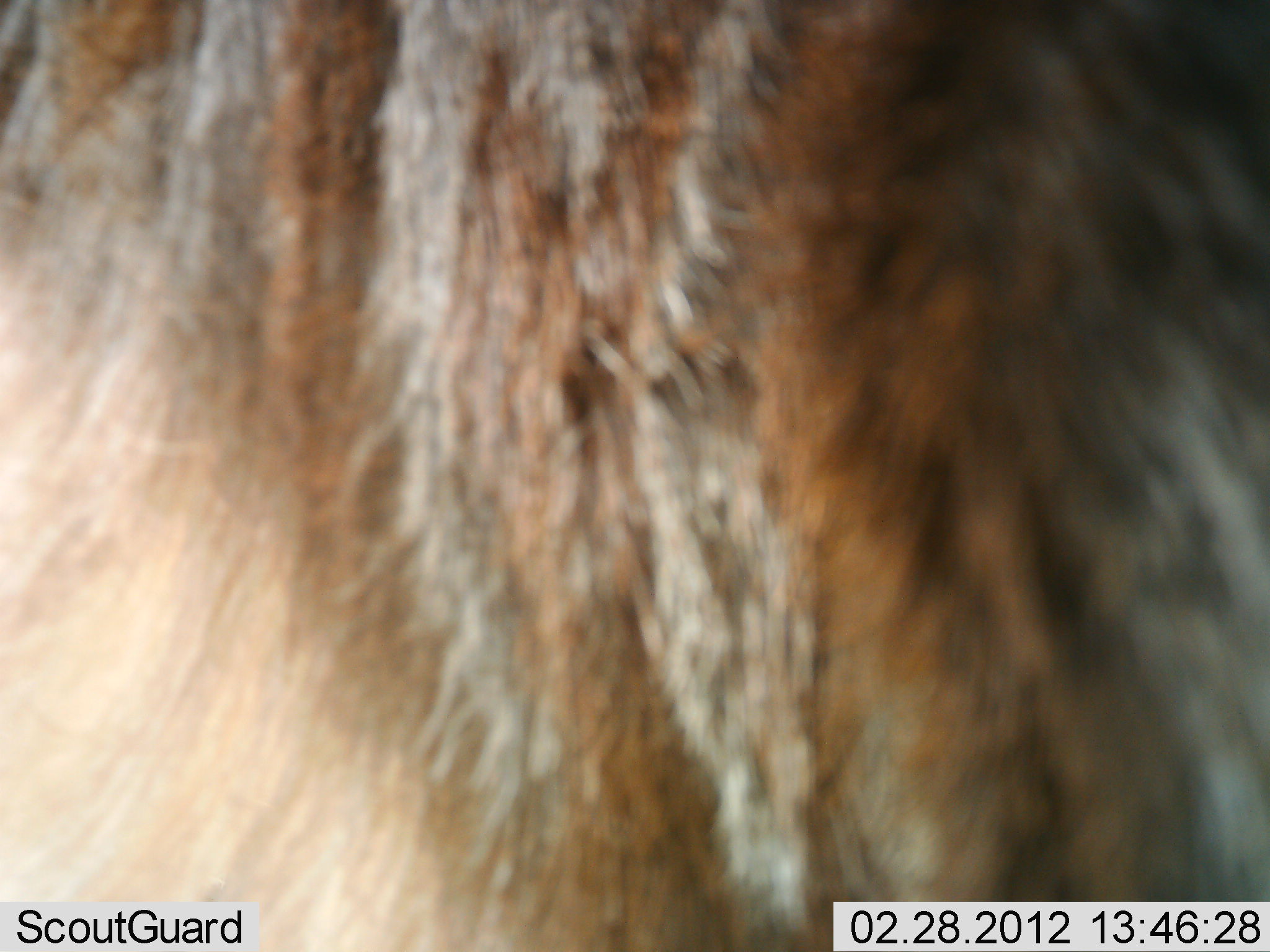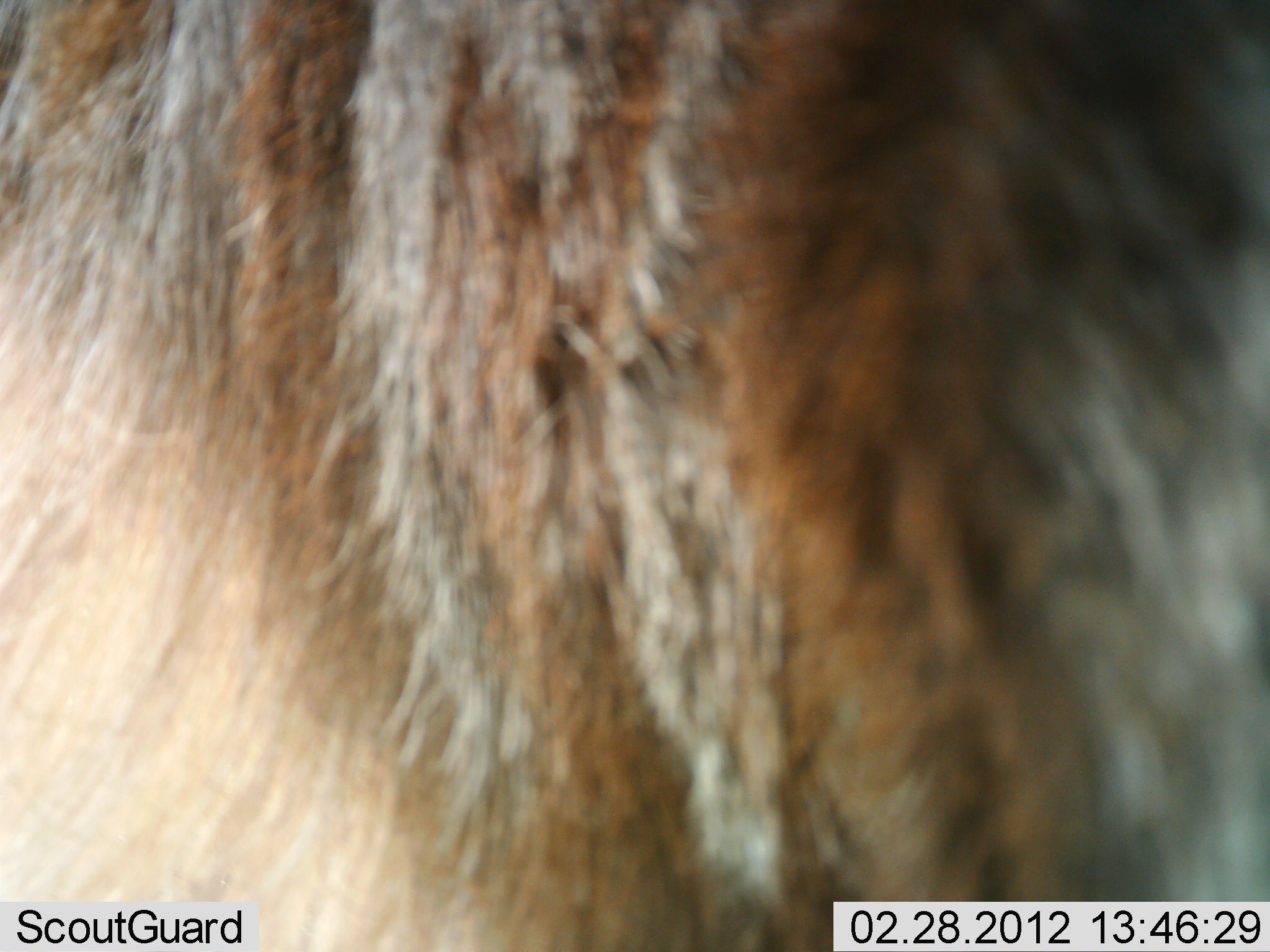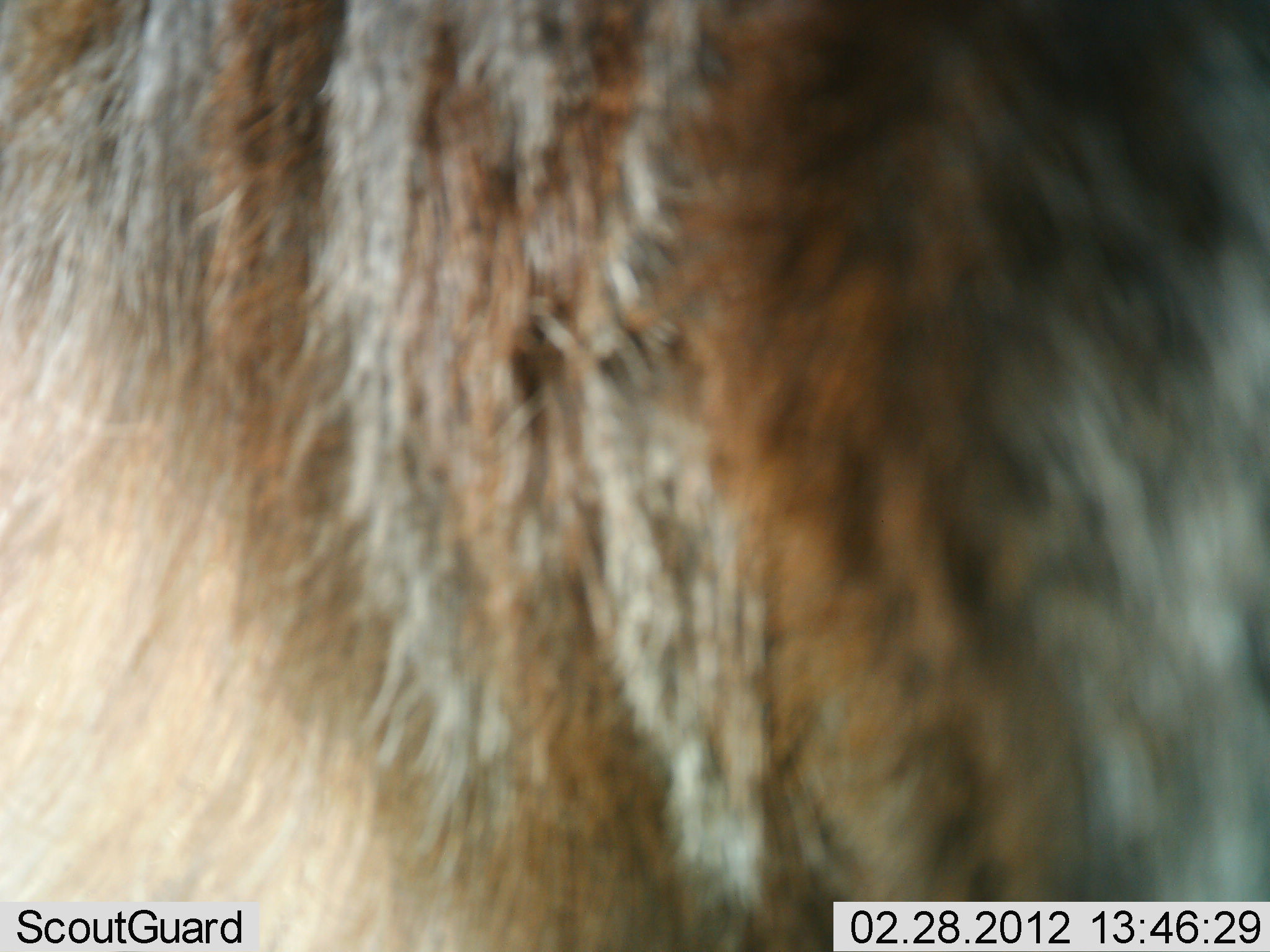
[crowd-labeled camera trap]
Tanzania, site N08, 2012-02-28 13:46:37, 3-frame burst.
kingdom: Animalia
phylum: Chordata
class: Mammalia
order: Artiodactyla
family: Bovidae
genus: Connochaetes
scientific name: Connochaetes taurinus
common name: blue wildebeest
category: wildebeest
Wildebeest (blue wildebeest) (Connochaetes taurinus), count 1. Behavior (volunteer vote fractions): standing 93%, resting 0%, moving 7%, interacting 0%. Young present (vote fraction): 0%. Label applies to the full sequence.